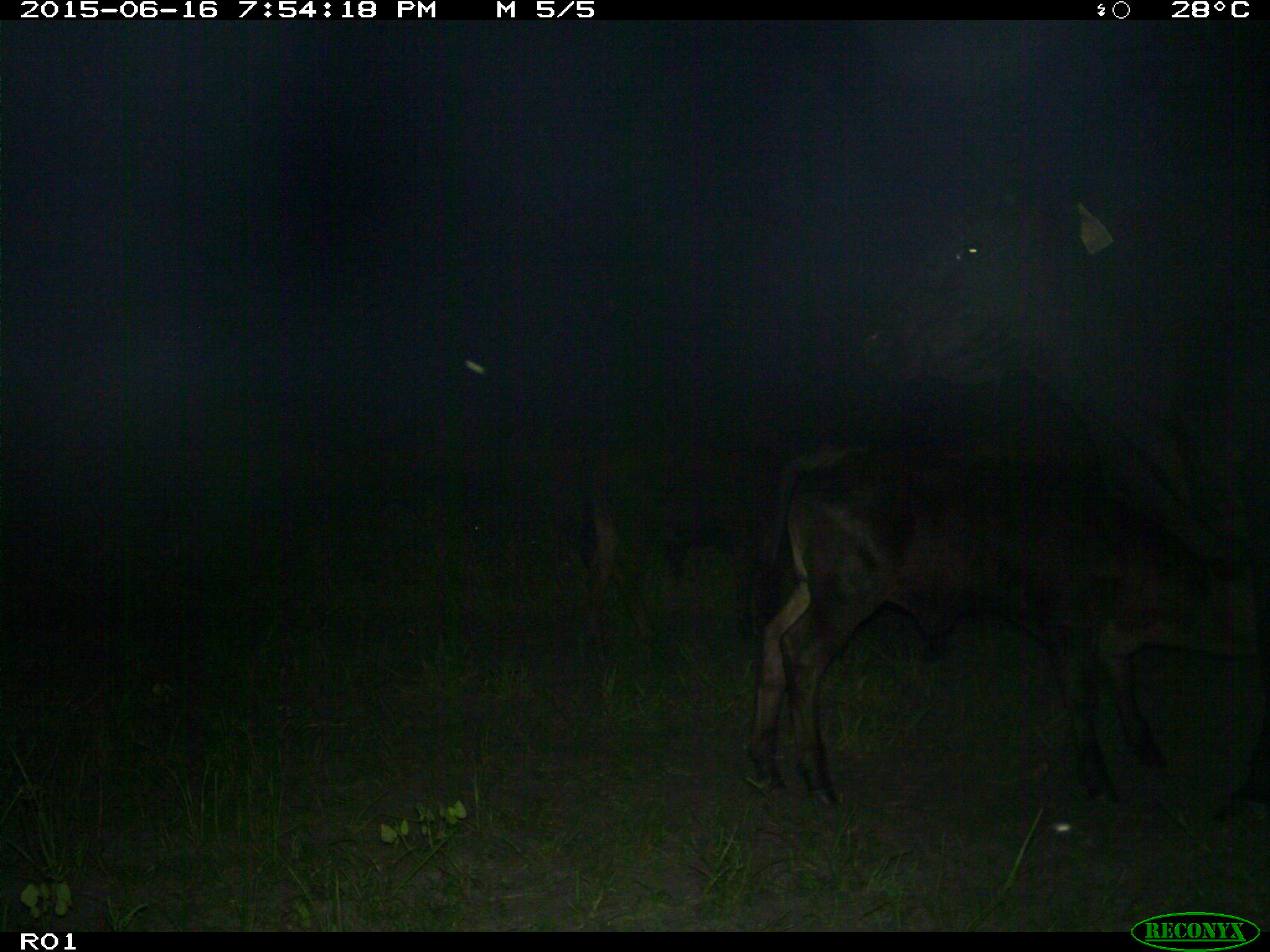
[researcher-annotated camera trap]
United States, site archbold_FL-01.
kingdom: Animalia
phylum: Chordata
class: Mammalia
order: Artiodactyla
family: Bovidae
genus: Bos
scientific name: Bos taurus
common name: domestic cow